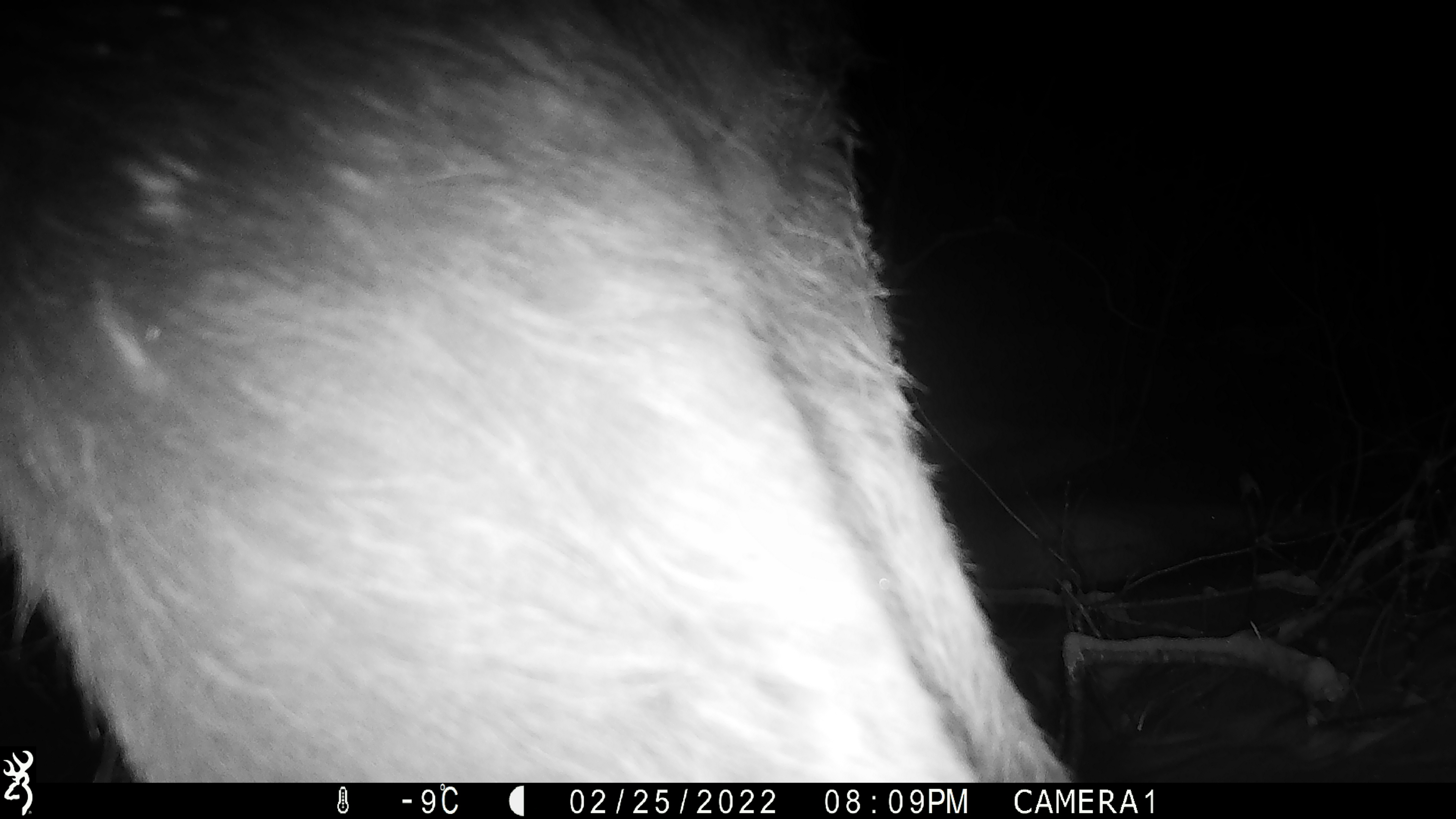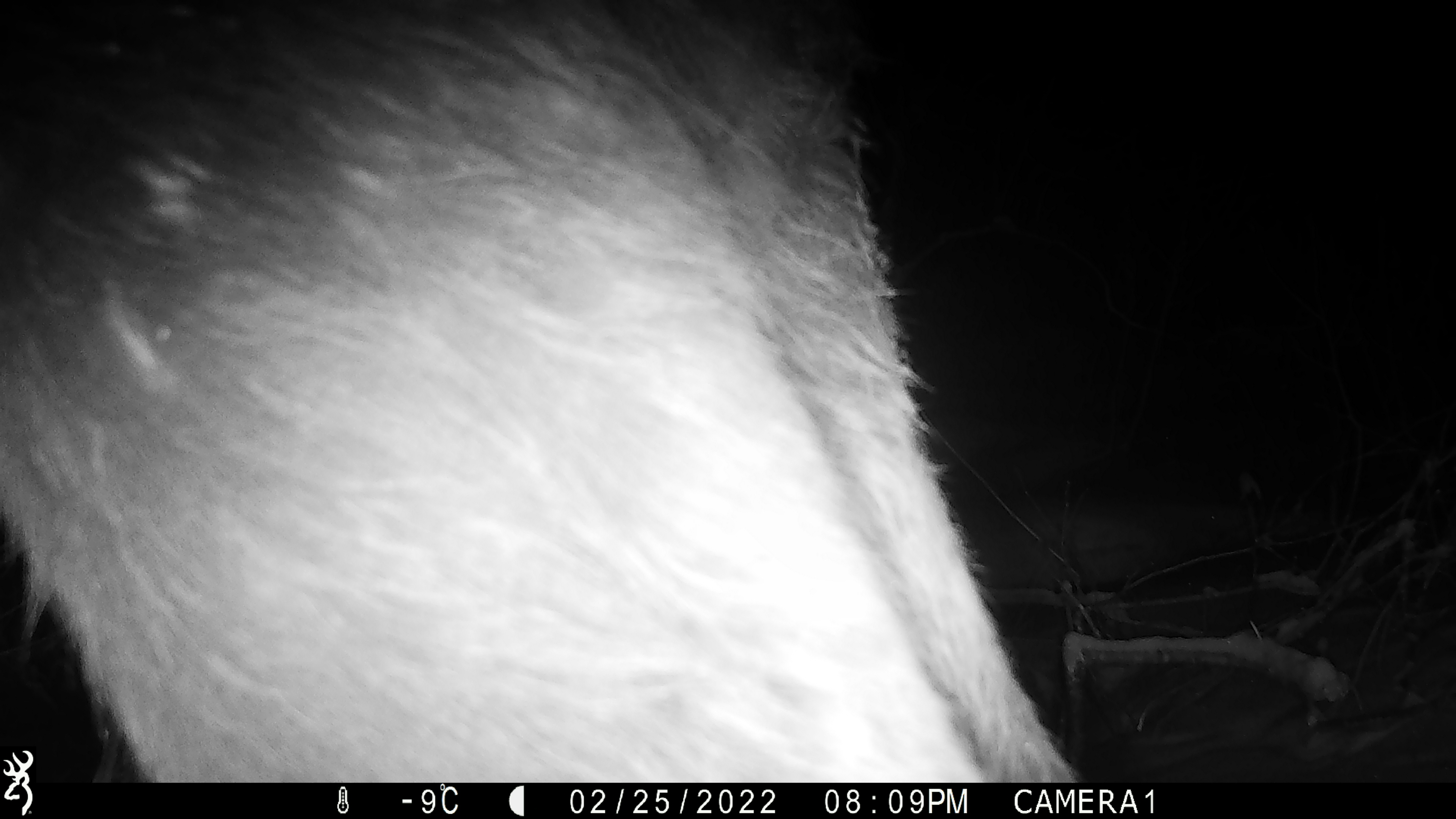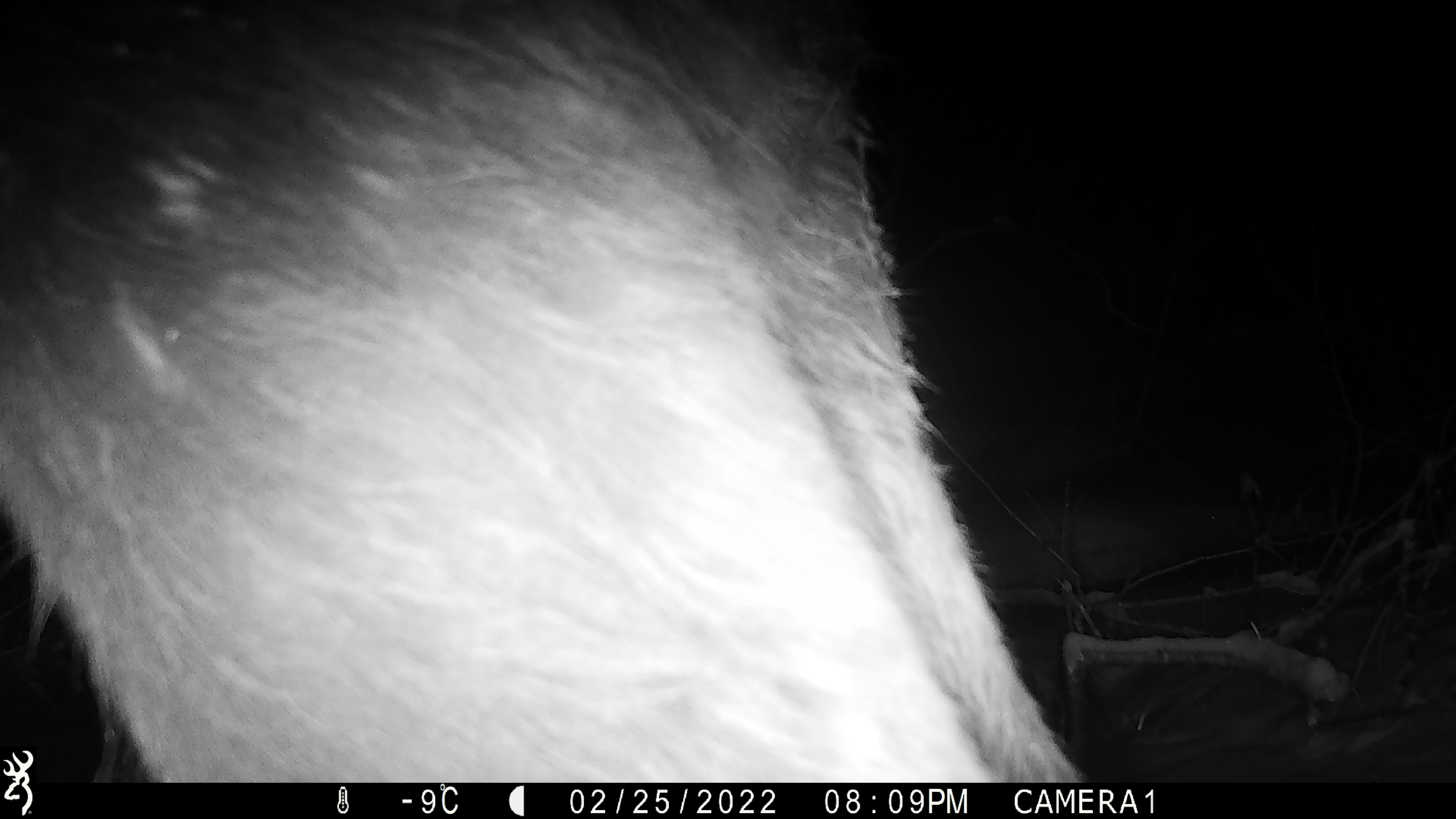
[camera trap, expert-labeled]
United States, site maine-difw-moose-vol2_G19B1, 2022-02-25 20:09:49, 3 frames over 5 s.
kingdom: Animalia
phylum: Chordata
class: Mammalia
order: Artiodactyla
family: Cervidae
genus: Alces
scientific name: Alces alces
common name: moose